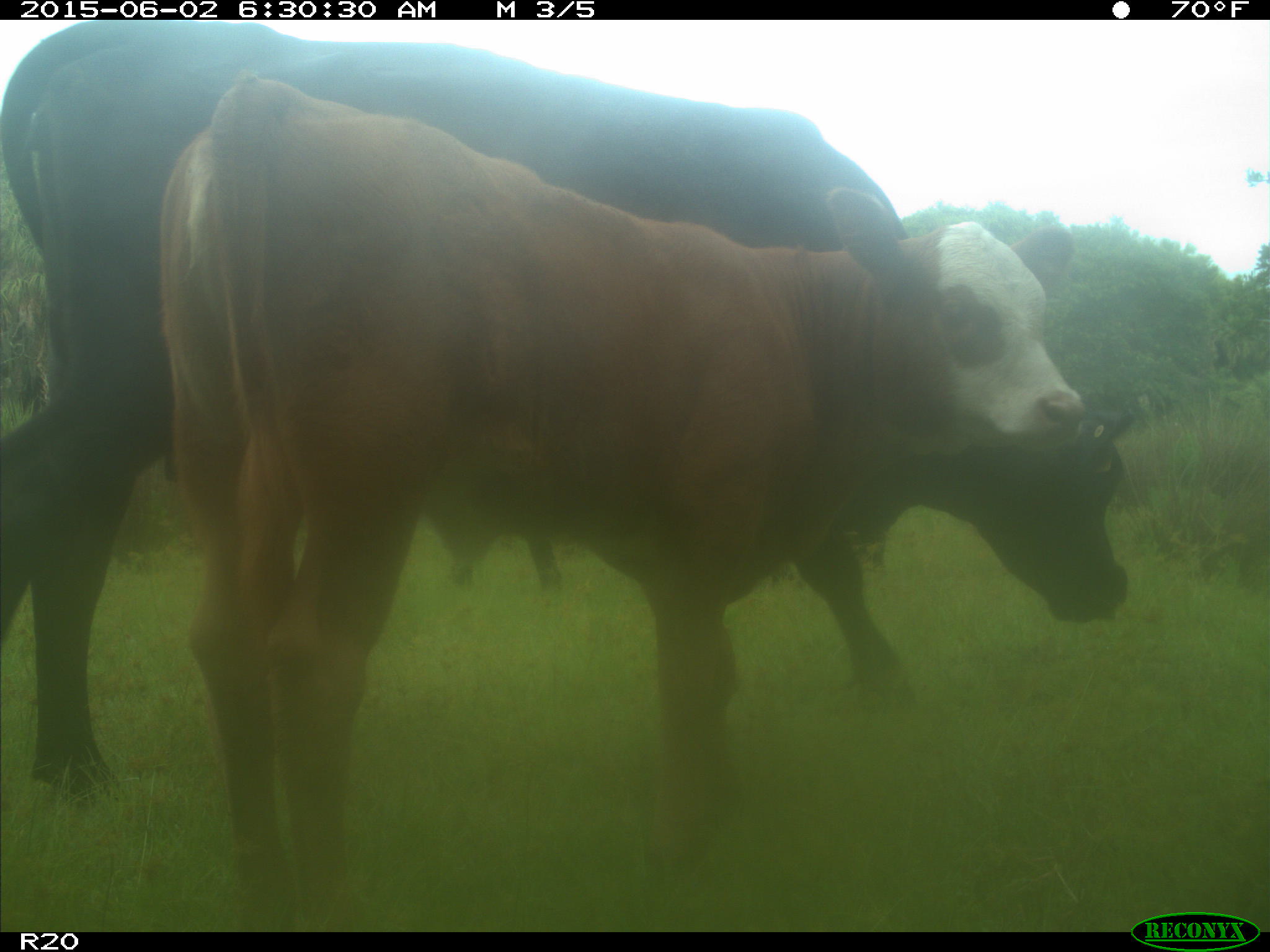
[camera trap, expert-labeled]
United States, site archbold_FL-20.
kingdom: Animalia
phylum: Chordata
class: Mammalia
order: Artiodactyla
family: Bovidae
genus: Bos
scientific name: Bos taurus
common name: domestic cow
Bos taurus (domestic cow).